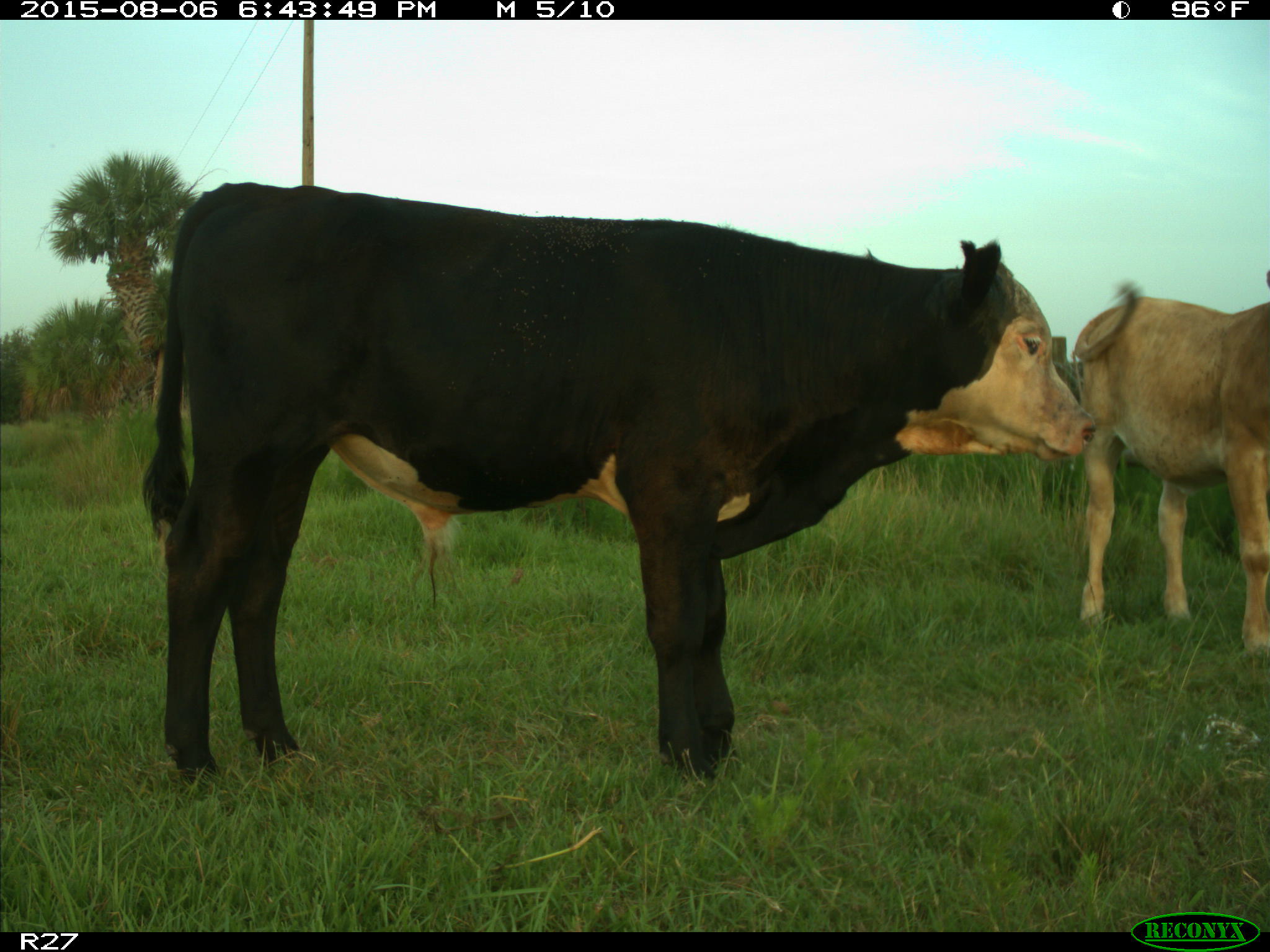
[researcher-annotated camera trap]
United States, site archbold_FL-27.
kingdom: Animalia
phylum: Chordata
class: Mammalia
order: Artiodactyla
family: Bovidae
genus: Bos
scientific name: Bos taurus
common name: domestic cow